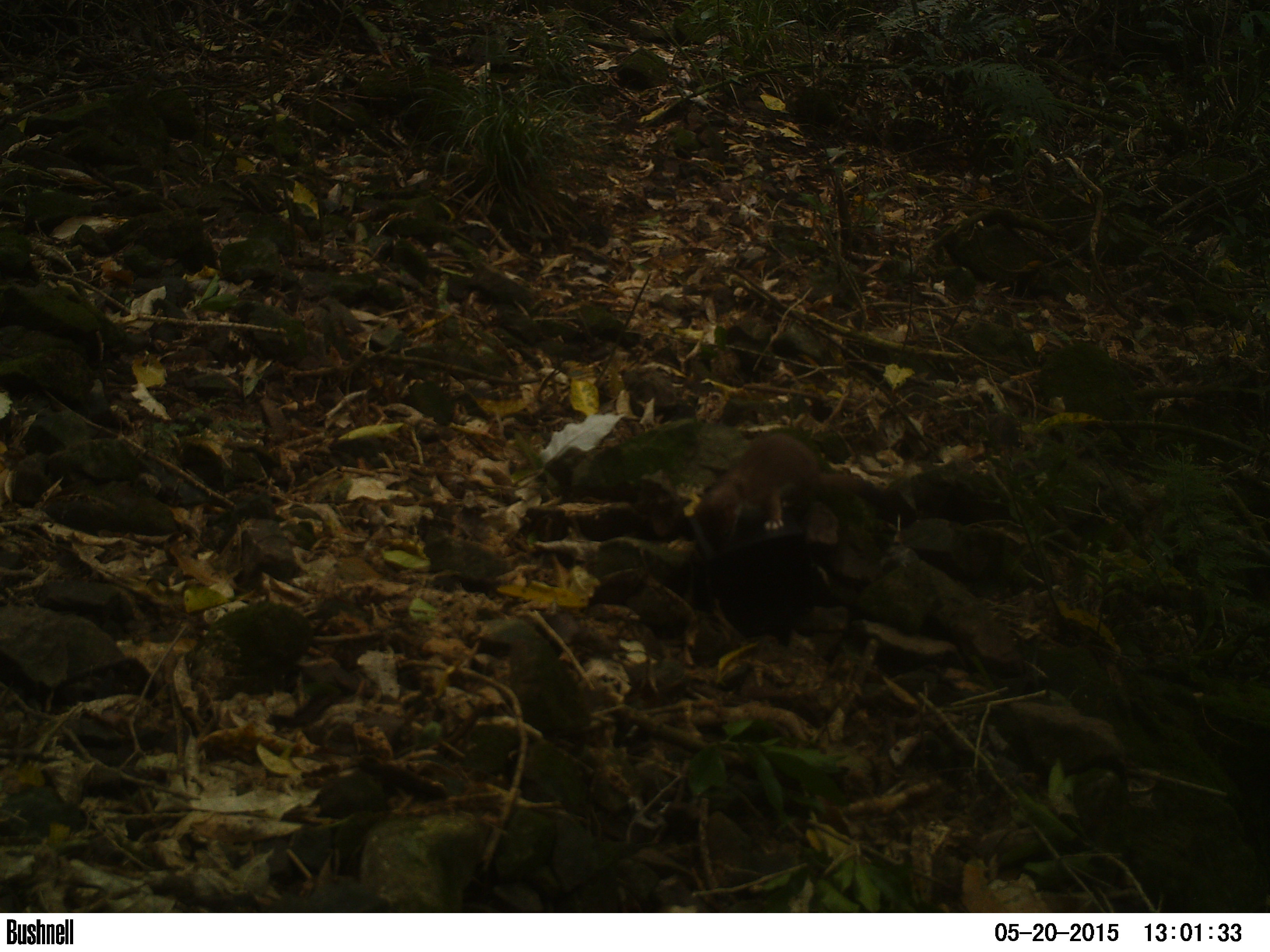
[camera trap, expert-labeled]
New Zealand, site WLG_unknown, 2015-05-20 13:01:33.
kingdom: Animalia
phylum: Chordata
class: Mammalia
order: Carnivora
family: Mustelidae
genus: Mustela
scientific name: Mustela erminea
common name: stoat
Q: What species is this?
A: Stoat (Mustela erminea).